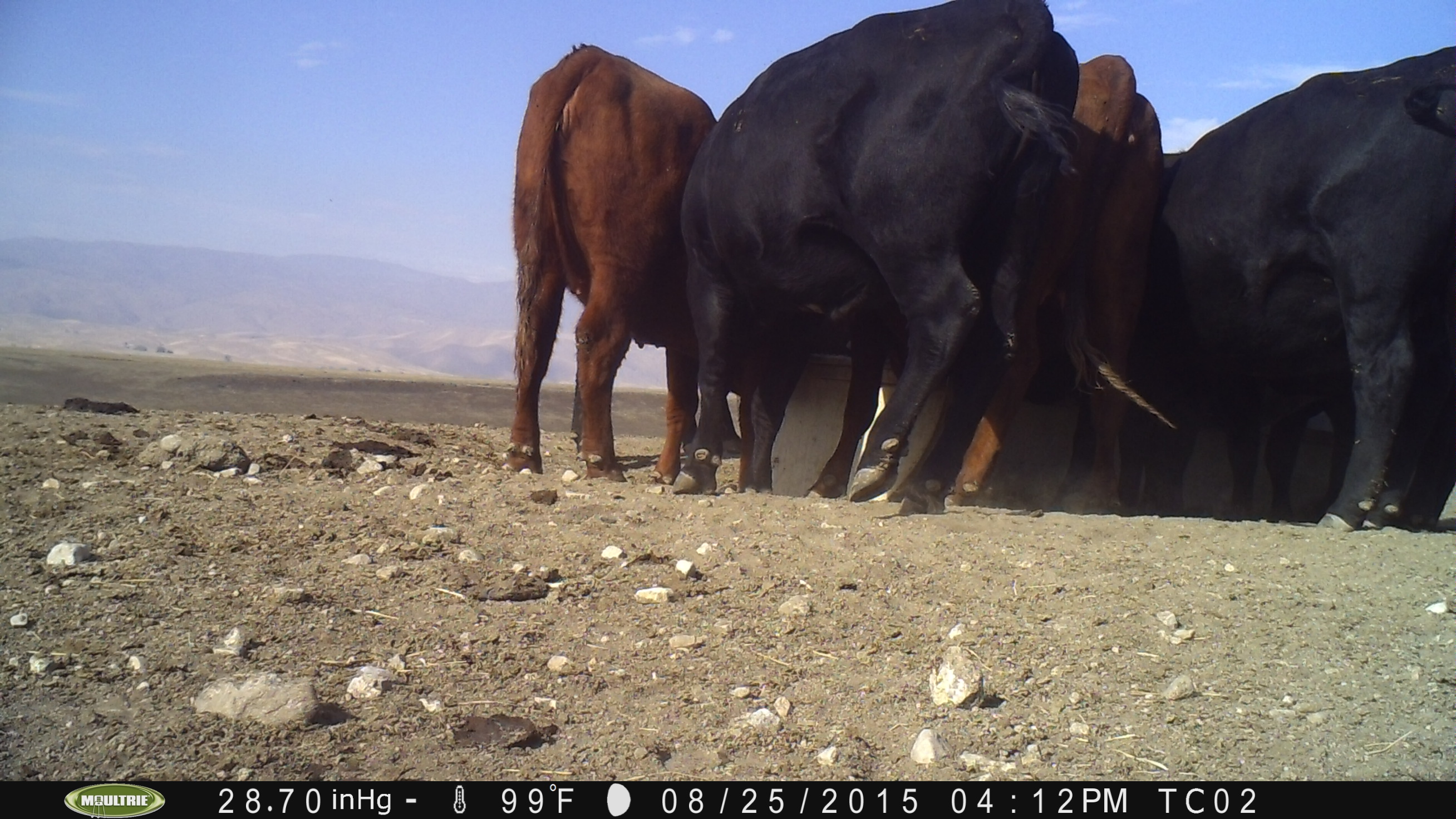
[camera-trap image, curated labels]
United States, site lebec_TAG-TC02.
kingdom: Animalia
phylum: Chordata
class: Mammalia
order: Artiodactyla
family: Bovidae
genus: Bos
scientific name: Bos taurus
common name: domestic cow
Bos taurus (domestic cow).